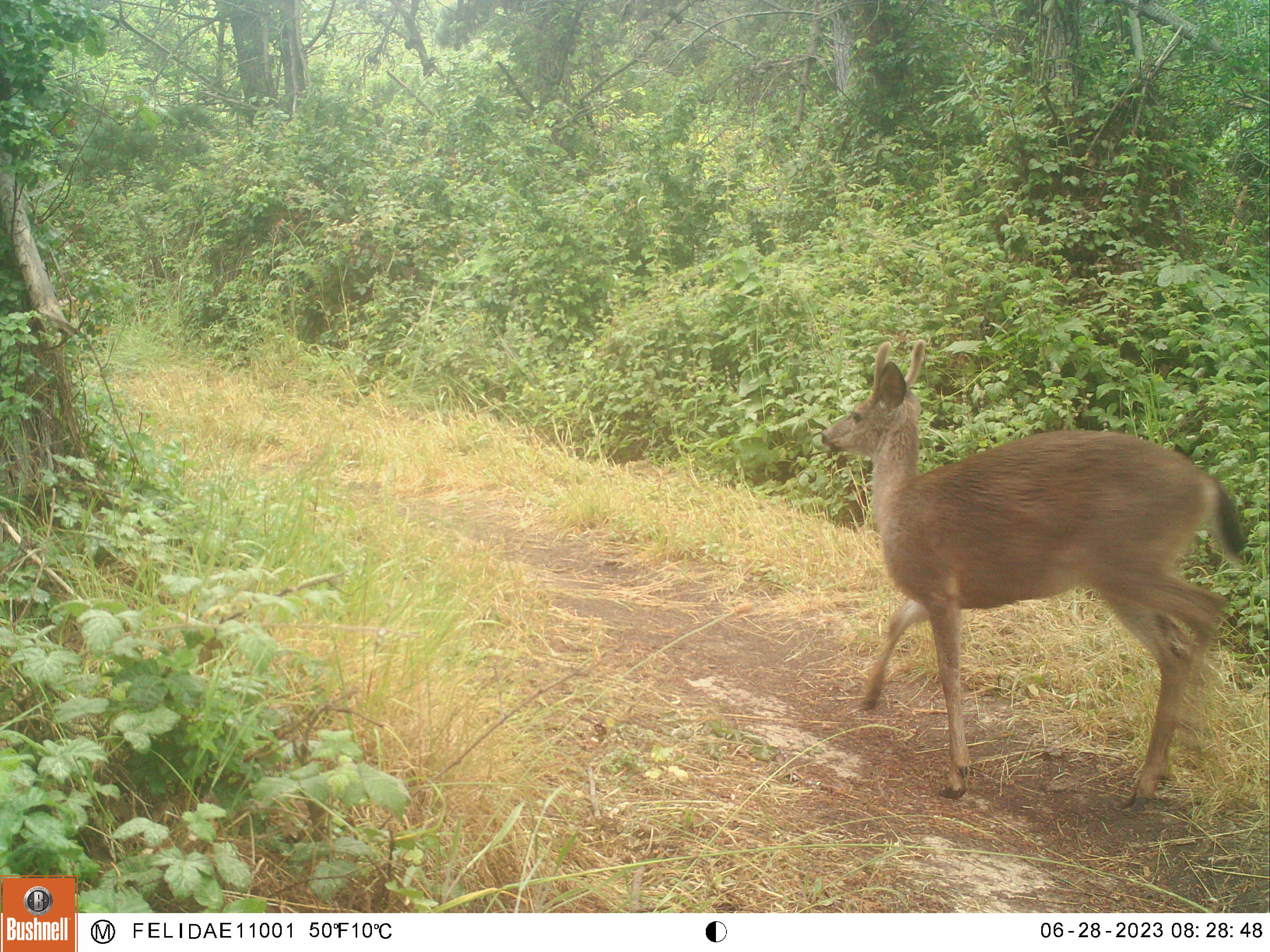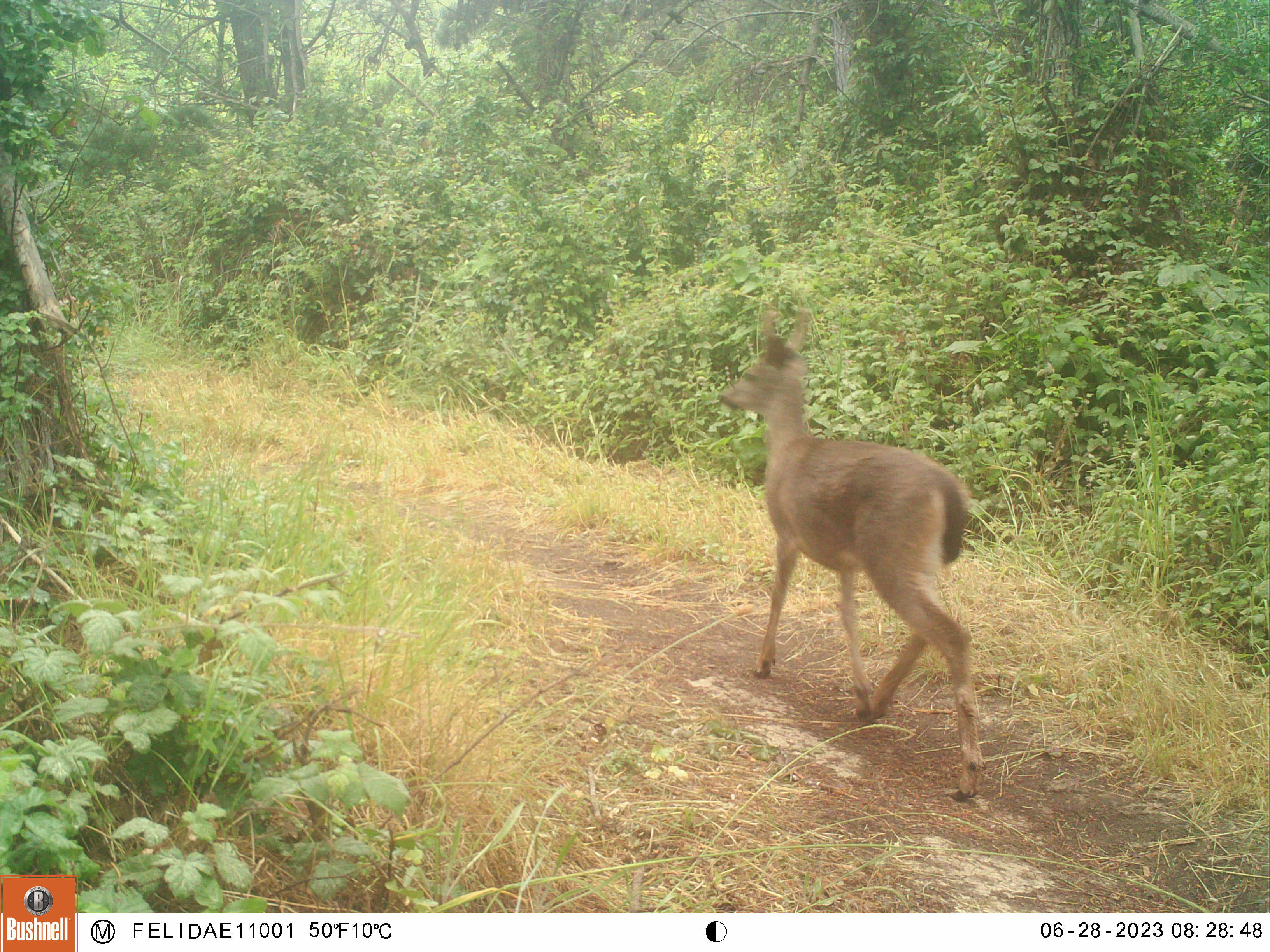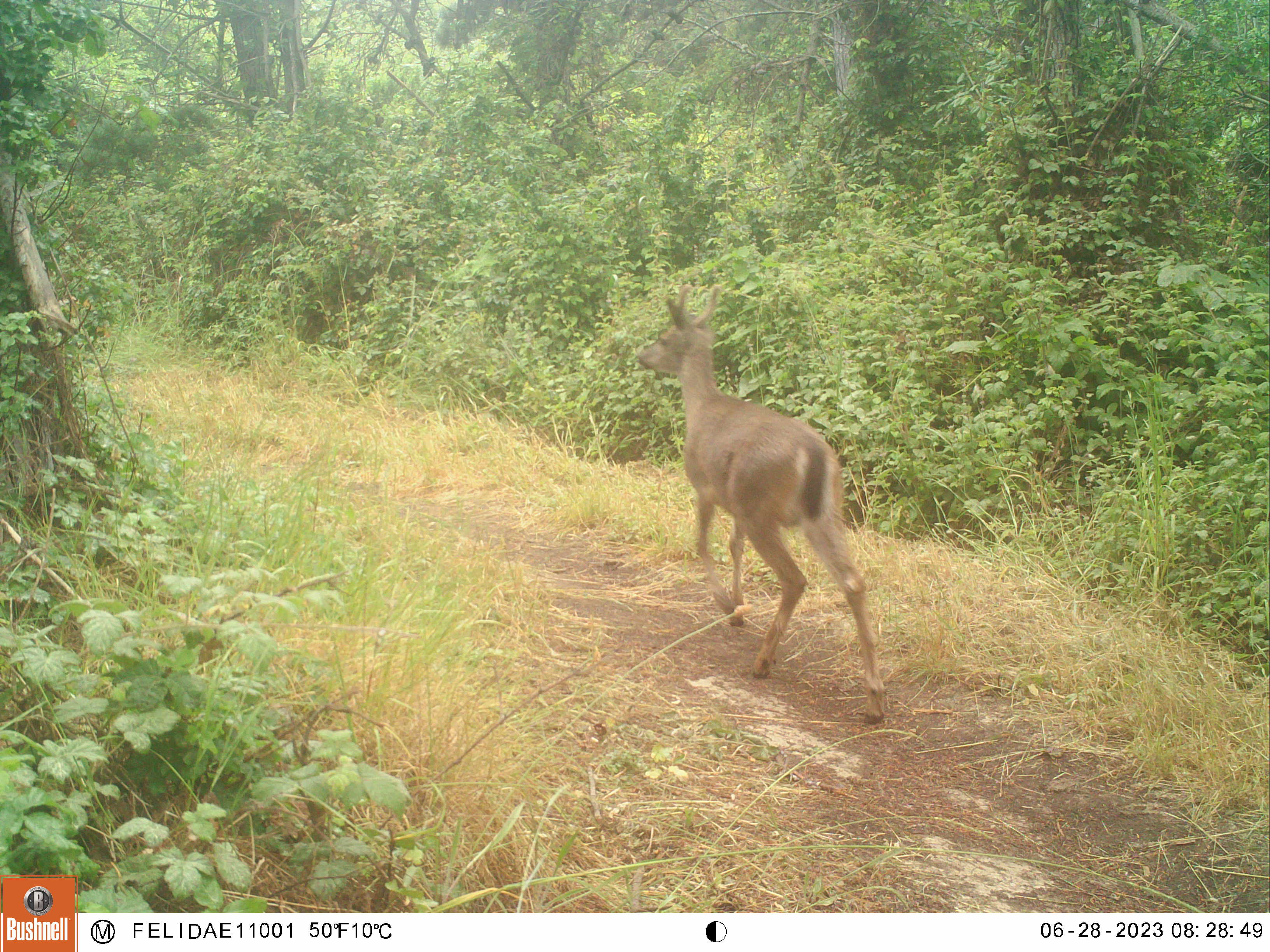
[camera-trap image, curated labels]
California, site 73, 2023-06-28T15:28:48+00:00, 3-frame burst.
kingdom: Animalia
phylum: Chordata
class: Mammalia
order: Artiodactyla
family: Cervidae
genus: Odocoileus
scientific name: Odocoileus hemionus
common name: mule deer